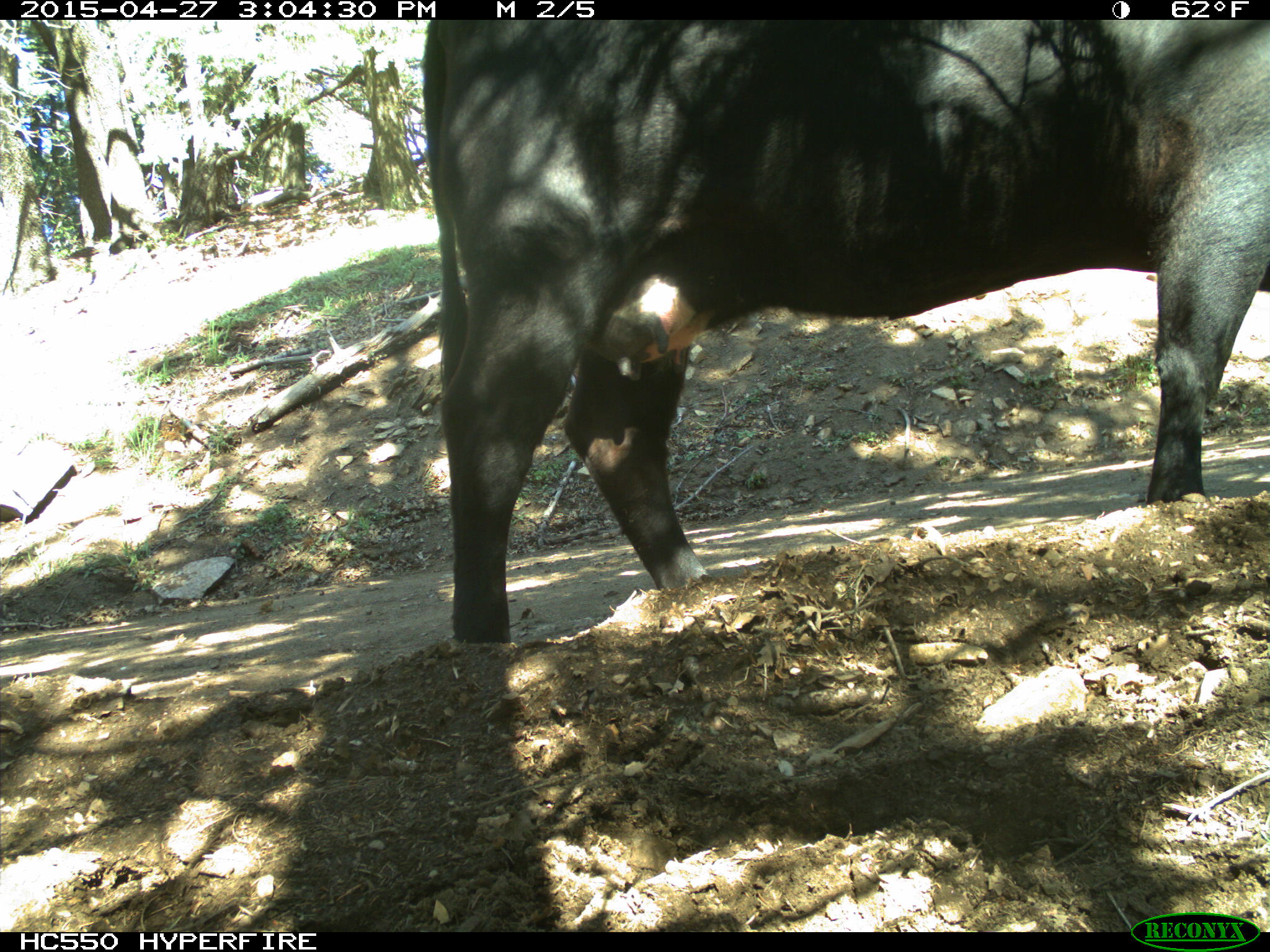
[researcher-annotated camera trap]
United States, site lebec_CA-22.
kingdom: Animalia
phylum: Chordata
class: Mammalia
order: Artiodactyla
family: Bovidae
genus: Bos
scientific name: Bos taurus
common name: domestic cow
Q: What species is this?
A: Bos taurus (domestic cow).